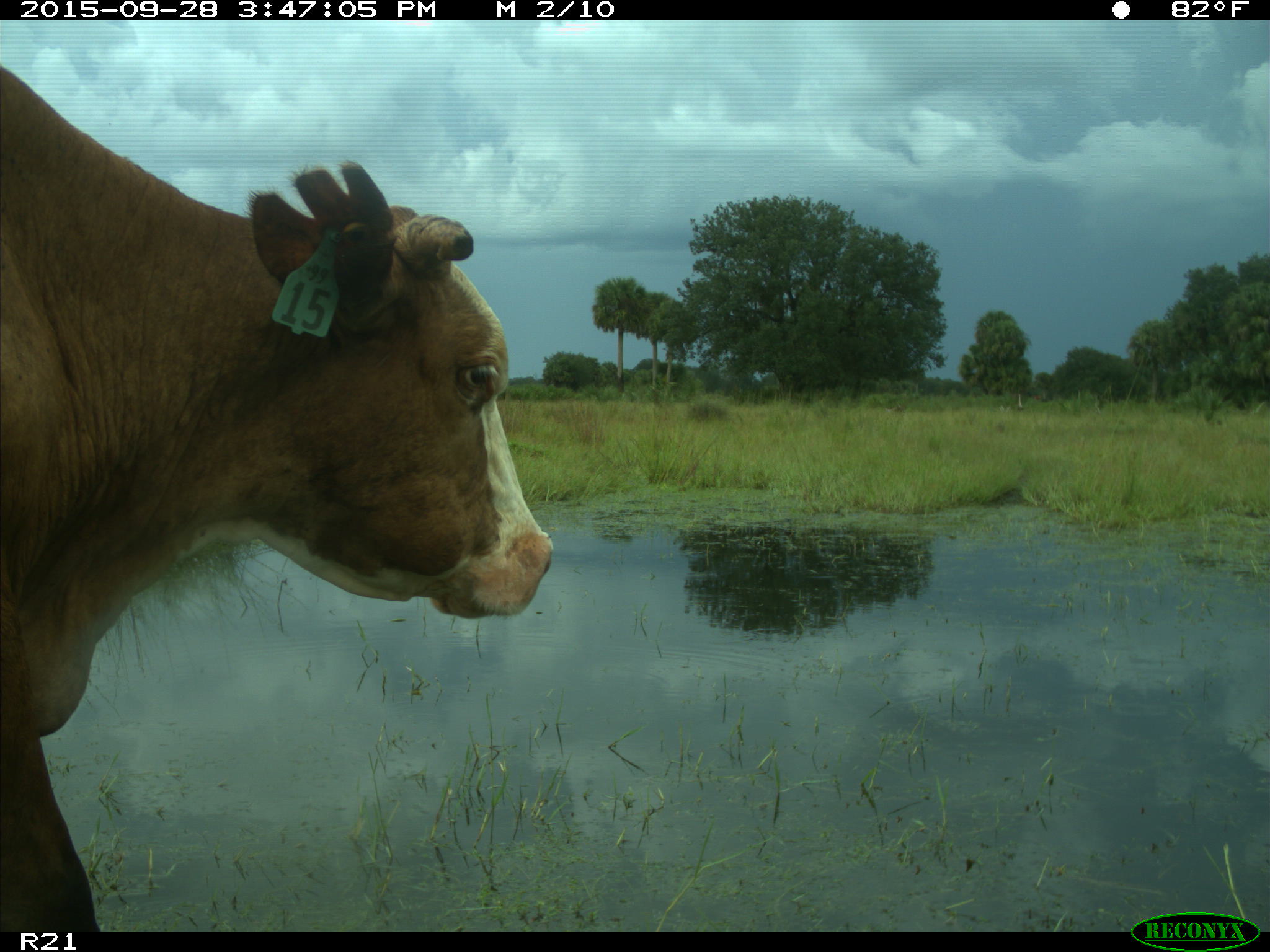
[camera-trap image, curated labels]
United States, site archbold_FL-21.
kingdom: Animalia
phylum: Chordata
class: Mammalia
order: Artiodactyla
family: Bovidae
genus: Bos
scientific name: Bos taurus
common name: domestic cow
Bos taurus (domestic cow).